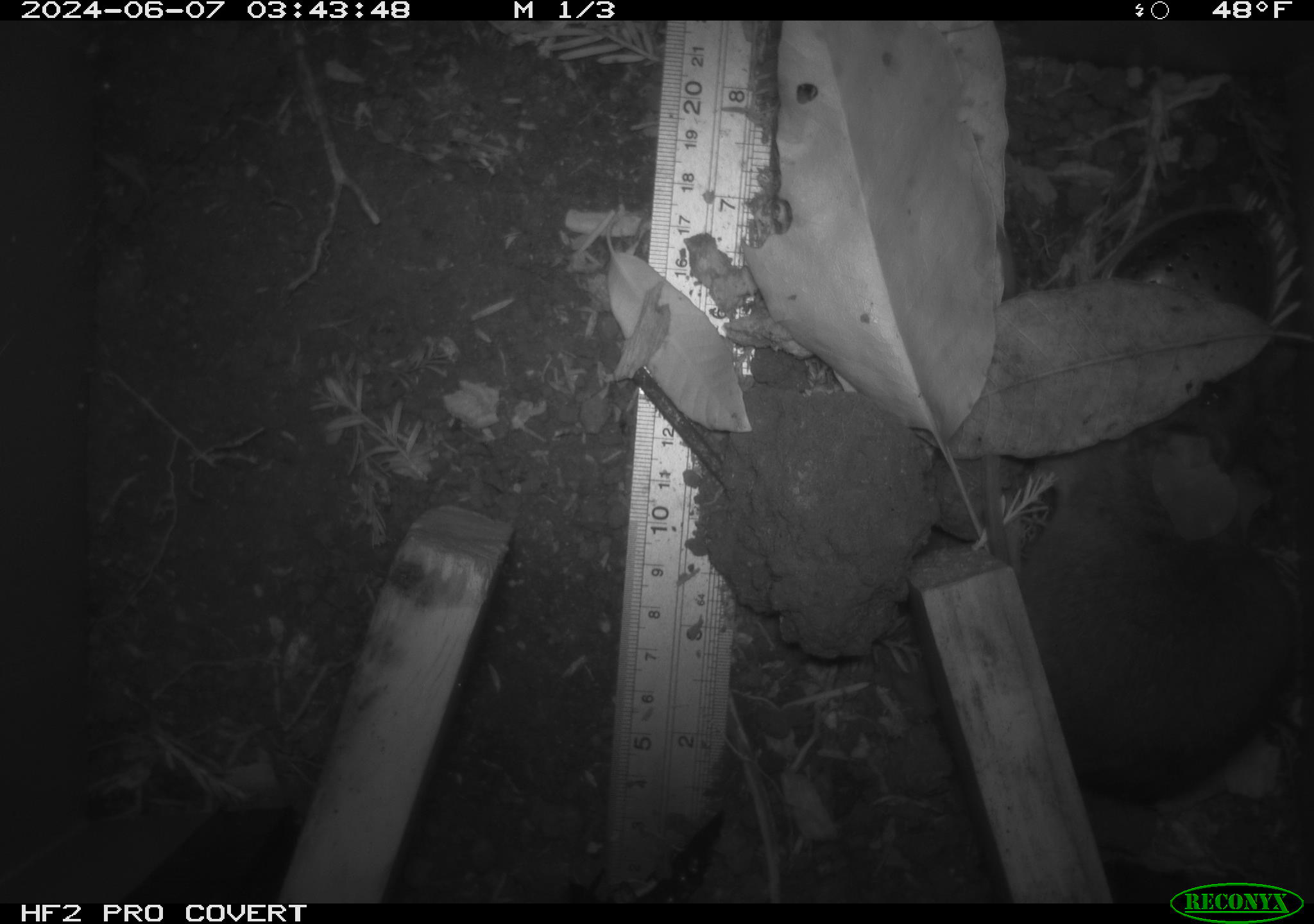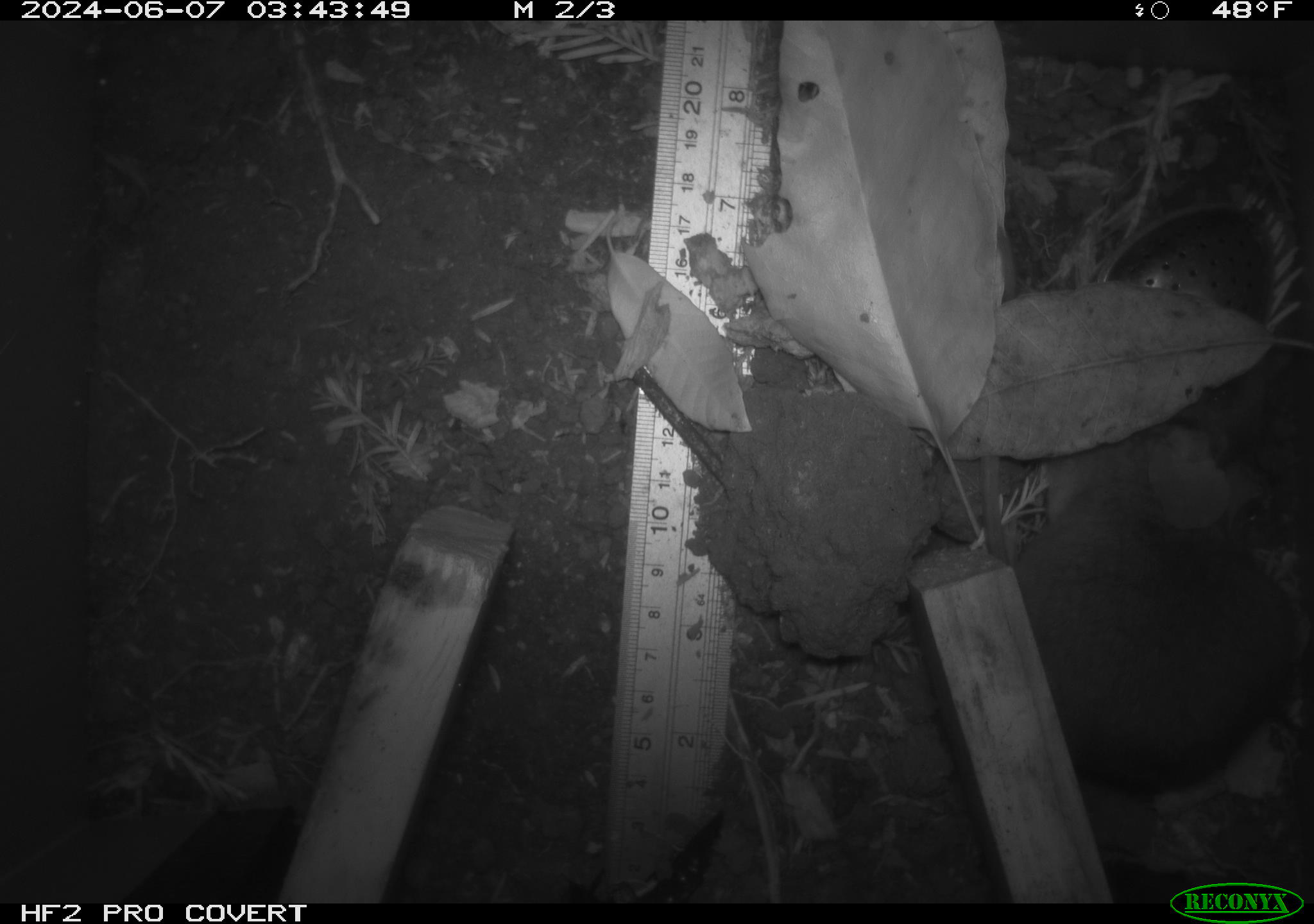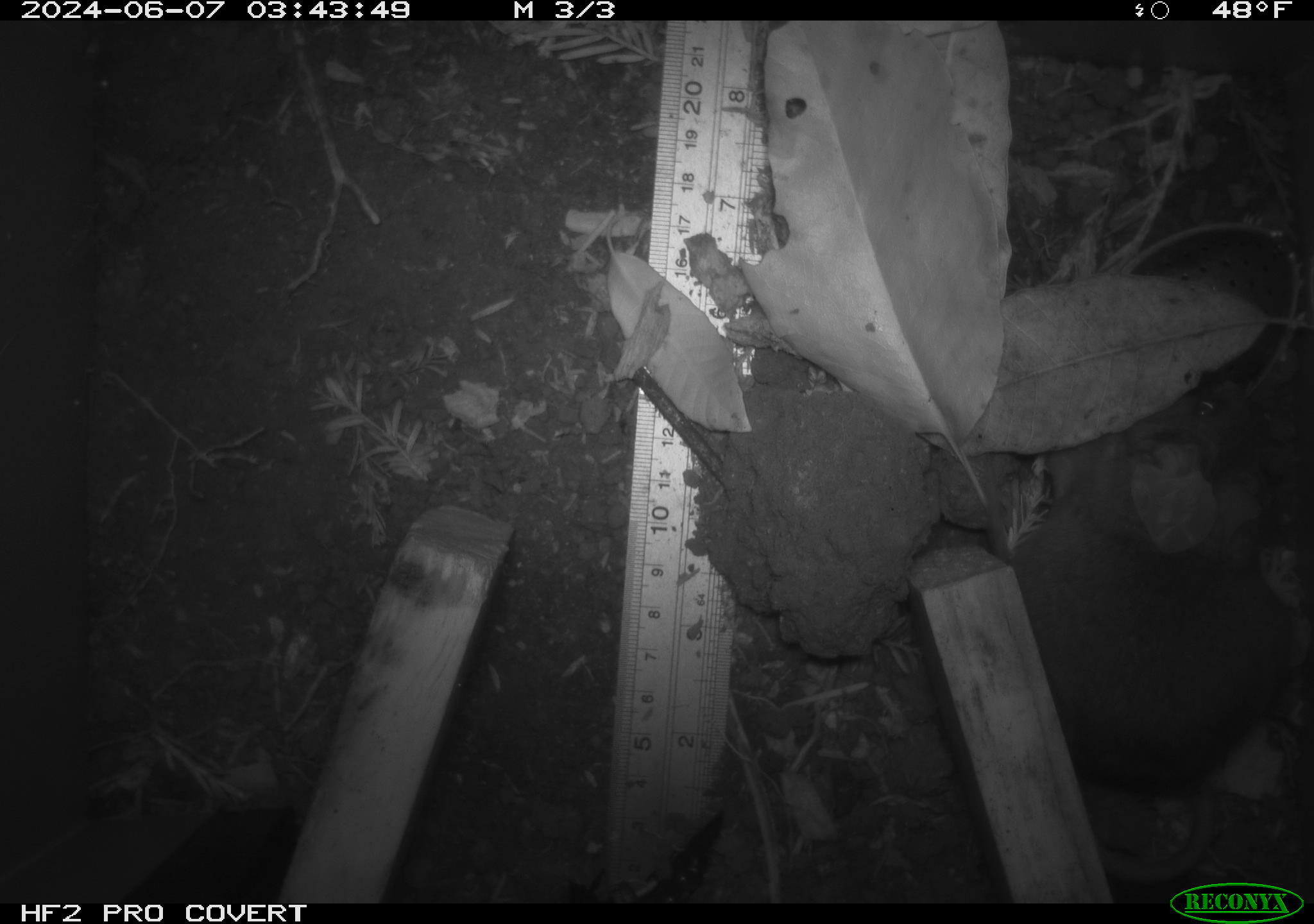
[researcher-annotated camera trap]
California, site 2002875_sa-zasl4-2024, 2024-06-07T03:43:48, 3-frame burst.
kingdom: Animalia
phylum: Chordata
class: Mammalia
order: Rodentia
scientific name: Rodentia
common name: rodent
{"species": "rodent (Rodentia)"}